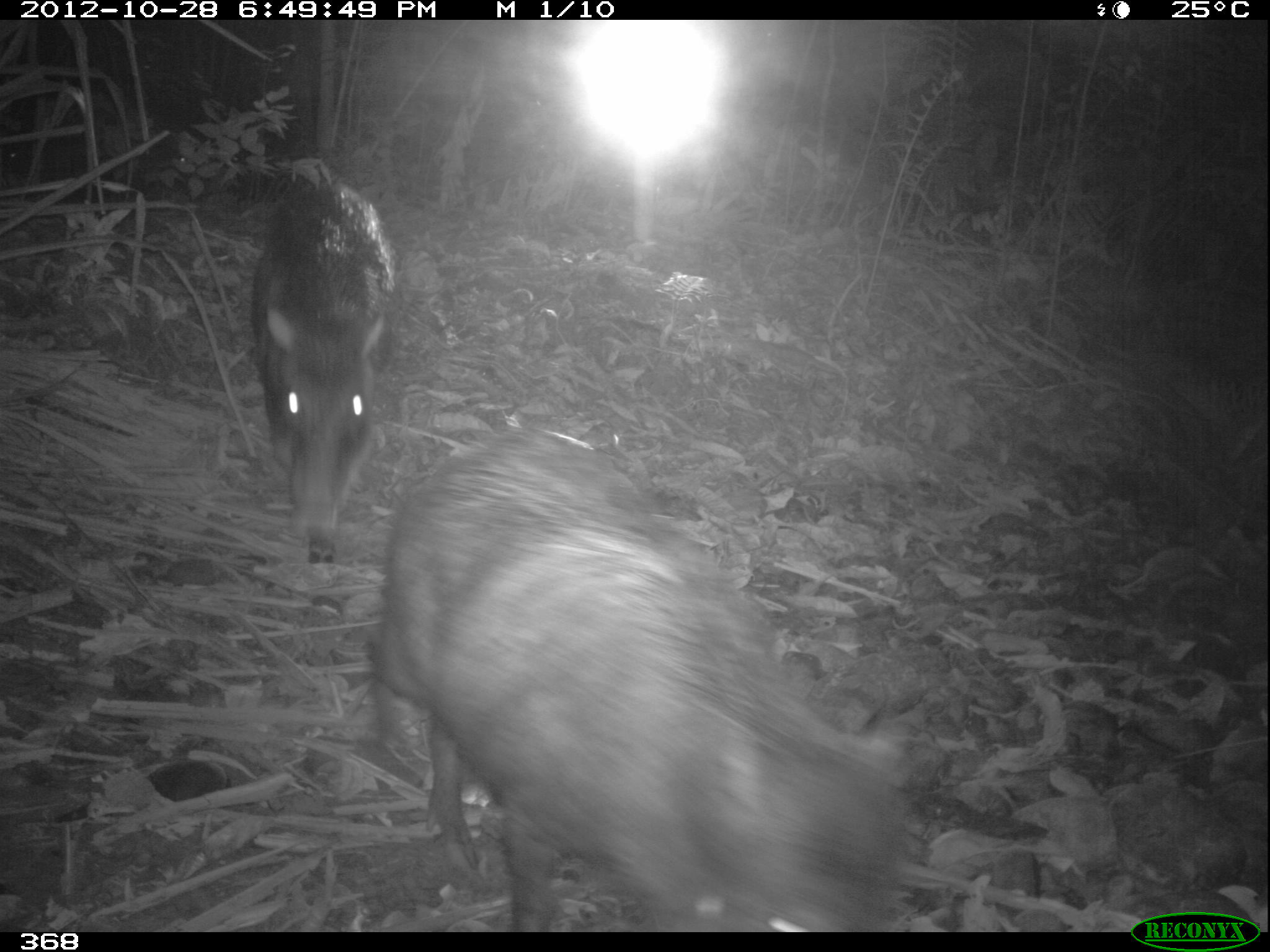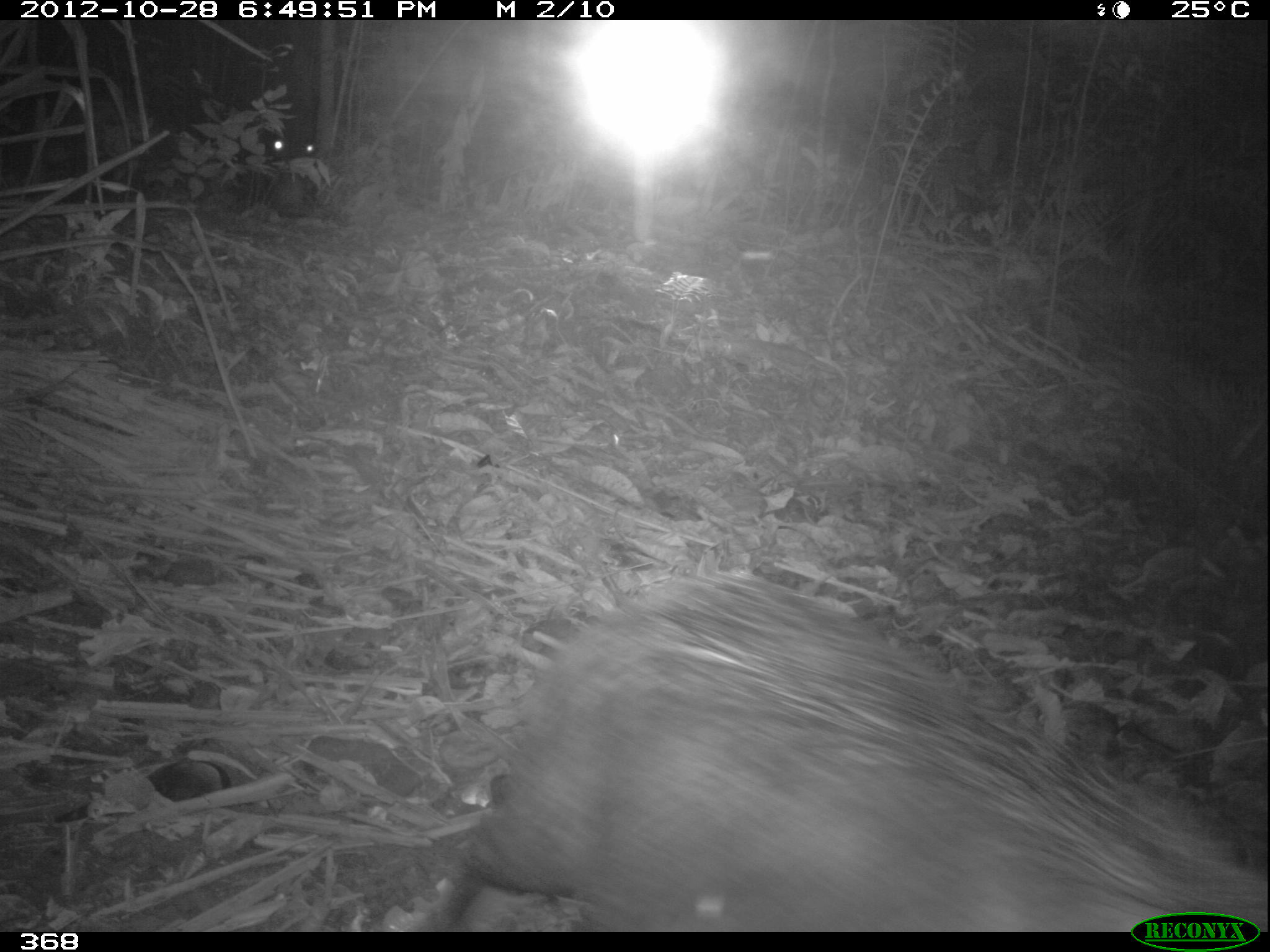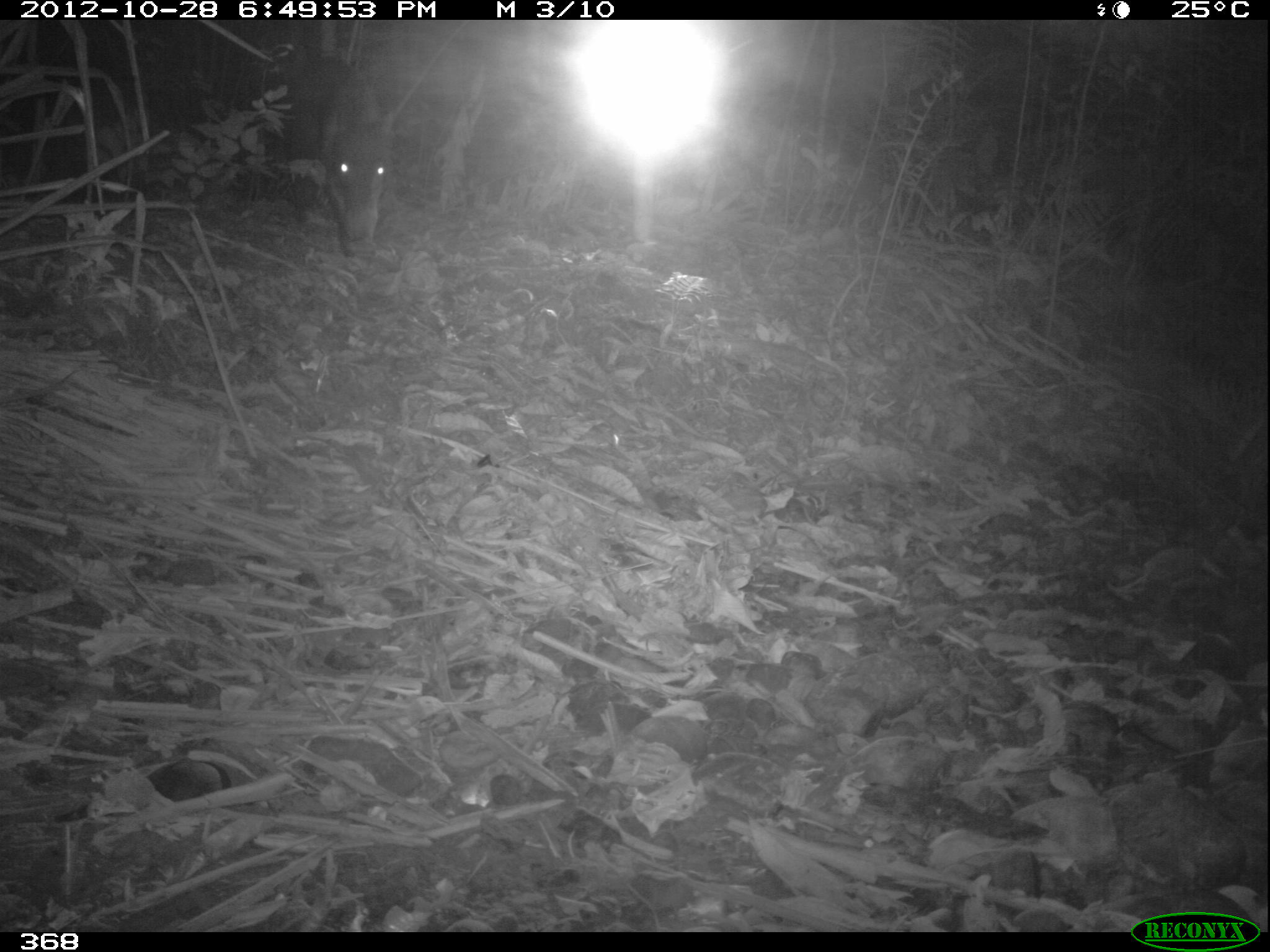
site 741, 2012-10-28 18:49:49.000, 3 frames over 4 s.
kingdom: Animalia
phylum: Chordata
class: Mammalia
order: Artiodactyla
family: Tayassuidae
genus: Tayassu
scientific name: Tayassu pecari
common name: white-lipped peccary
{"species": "Tayassu pecari (white-lipped peccary)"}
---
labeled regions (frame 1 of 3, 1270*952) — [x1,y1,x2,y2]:
tayassu pecari: [382,429,896,930]; [247,180,395,566]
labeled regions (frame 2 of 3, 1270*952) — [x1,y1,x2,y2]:
tayassu pecari: [425,571,1268,931]; [231,20,319,220]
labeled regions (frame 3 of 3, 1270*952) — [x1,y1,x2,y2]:
tayassu pecari: [286,56,393,258]